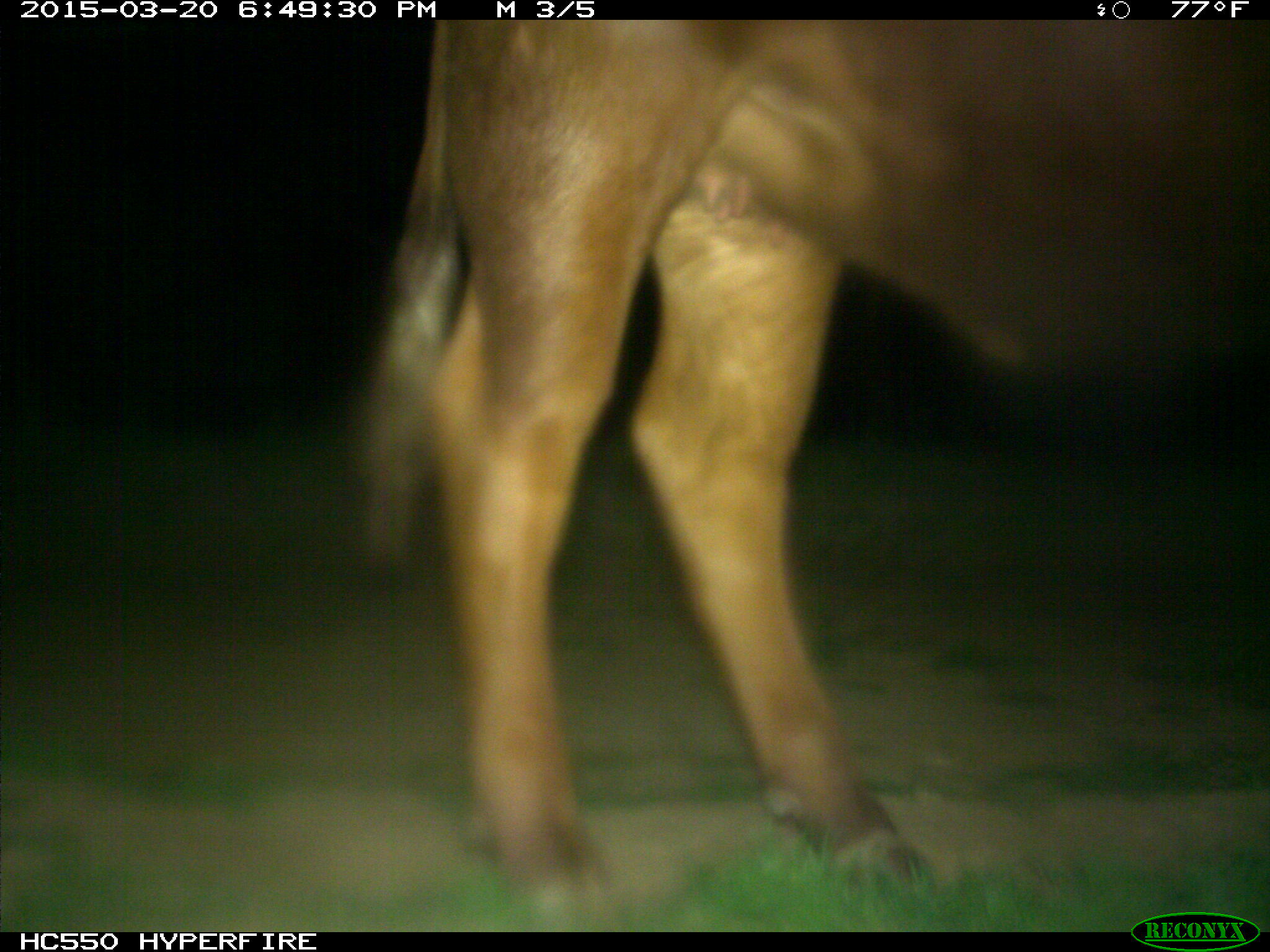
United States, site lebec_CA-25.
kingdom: Animalia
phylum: Chordata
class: Mammalia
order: Artiodactyla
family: Bovidae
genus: Bos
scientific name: Bos taurus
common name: domestic cow